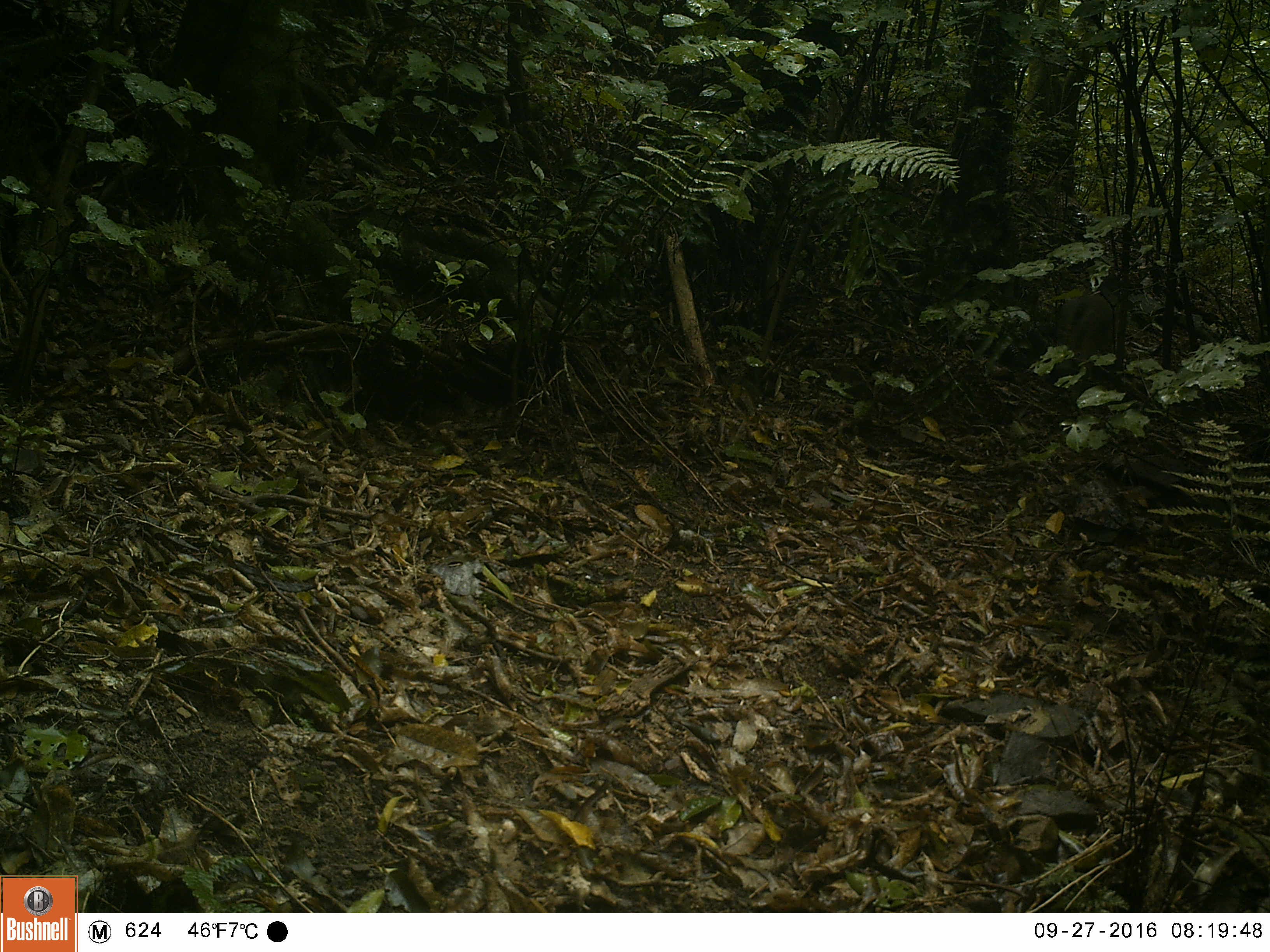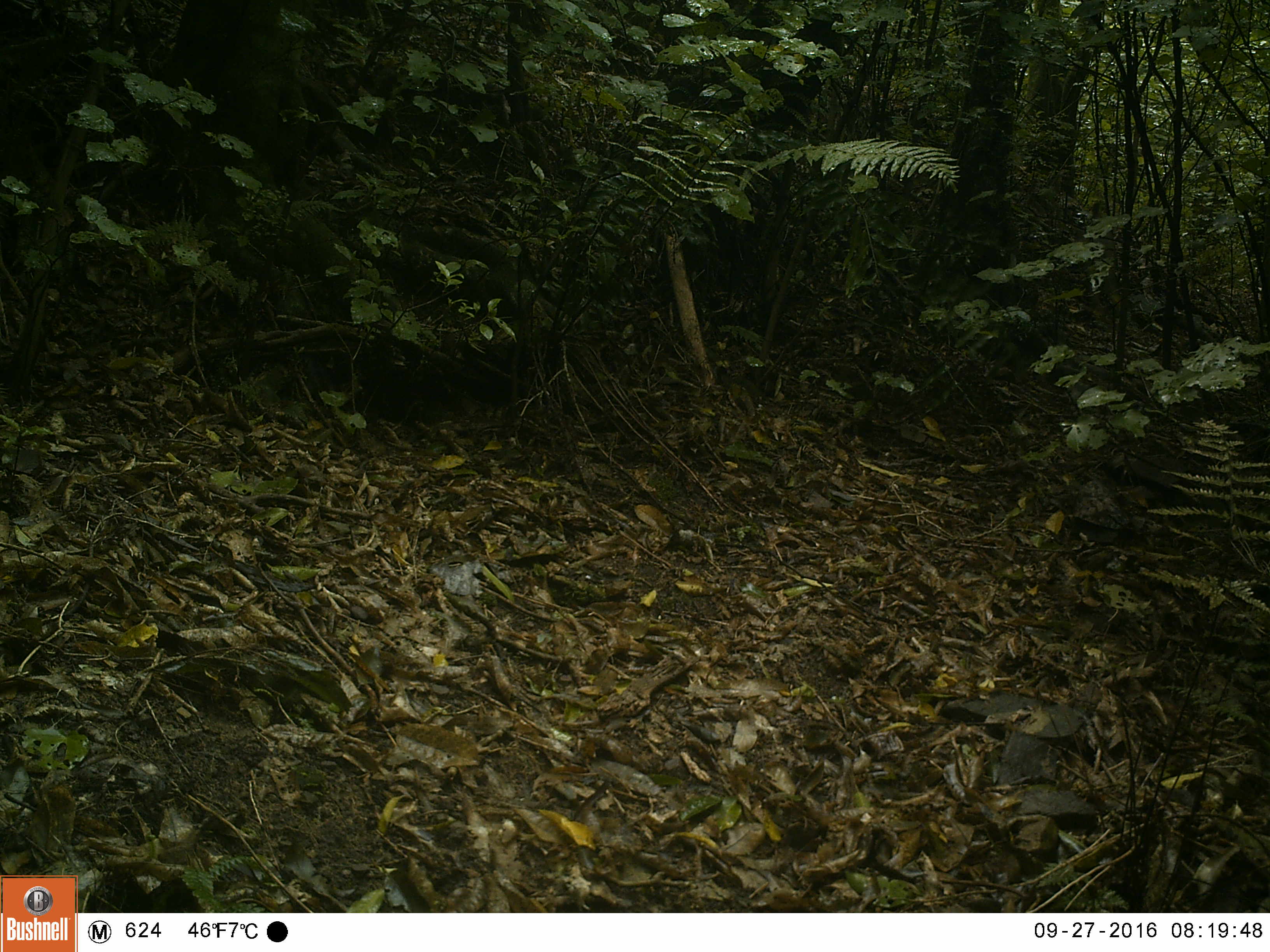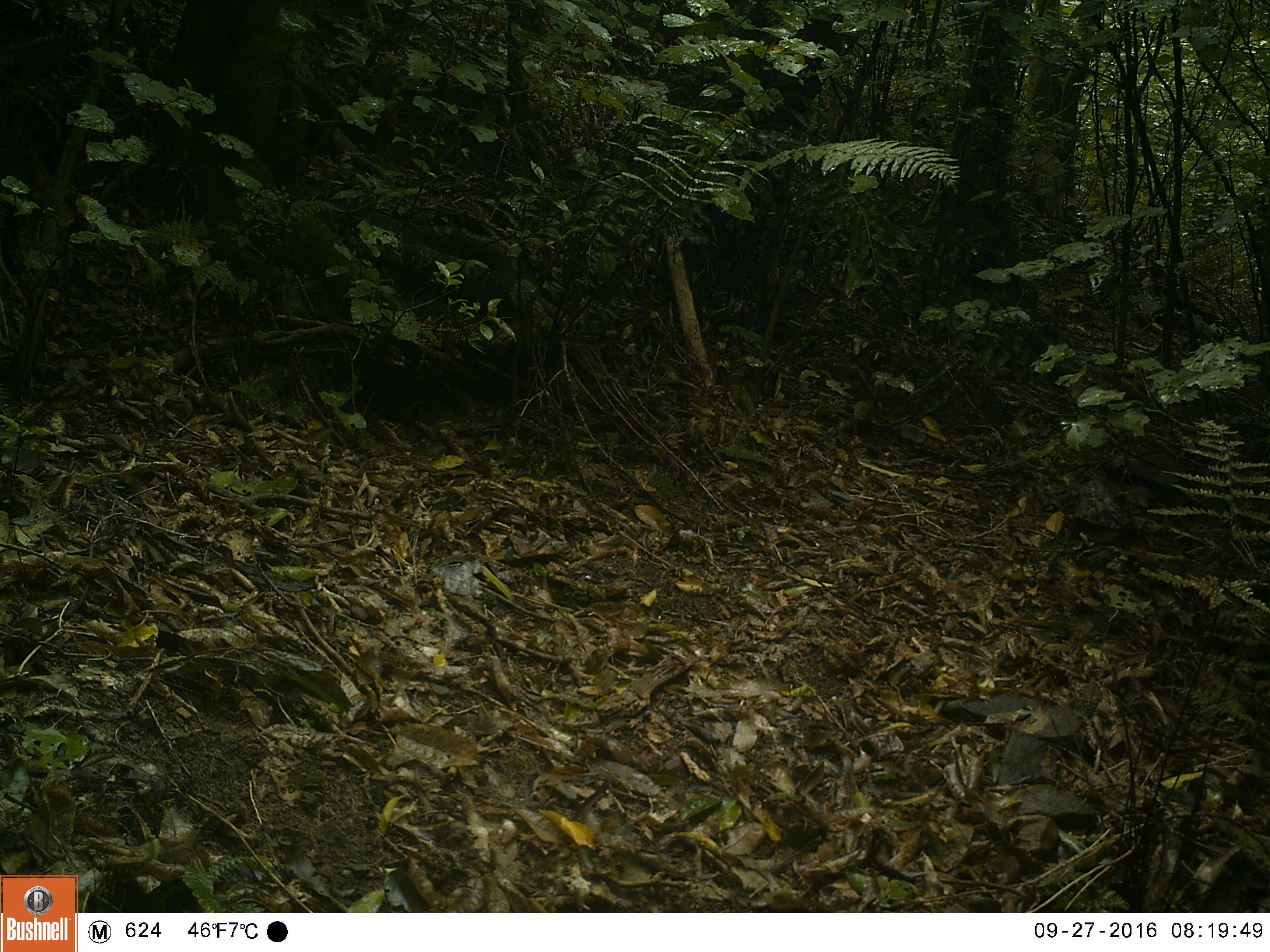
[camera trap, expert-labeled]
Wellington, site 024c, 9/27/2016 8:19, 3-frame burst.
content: unidentified animal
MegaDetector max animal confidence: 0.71